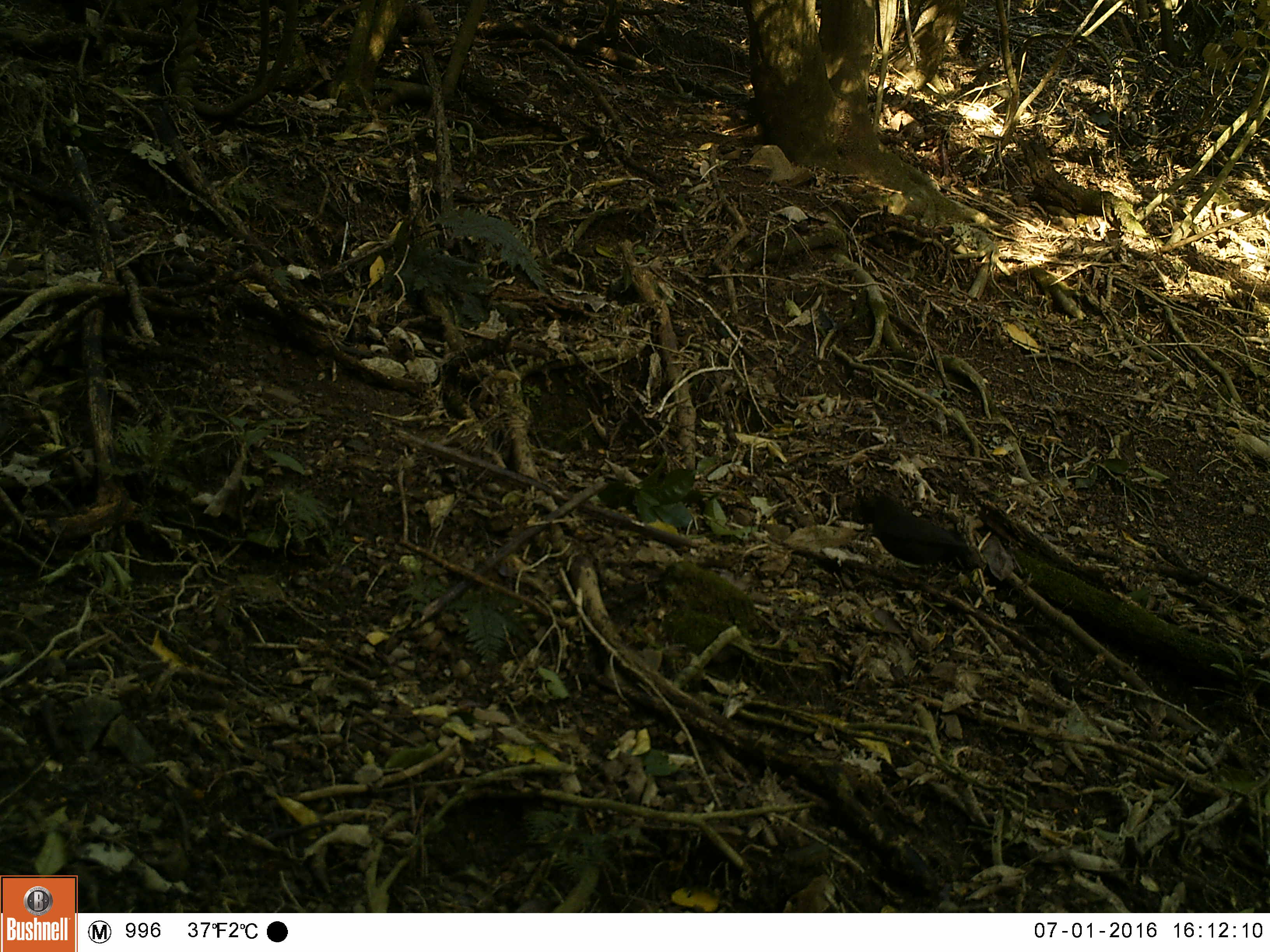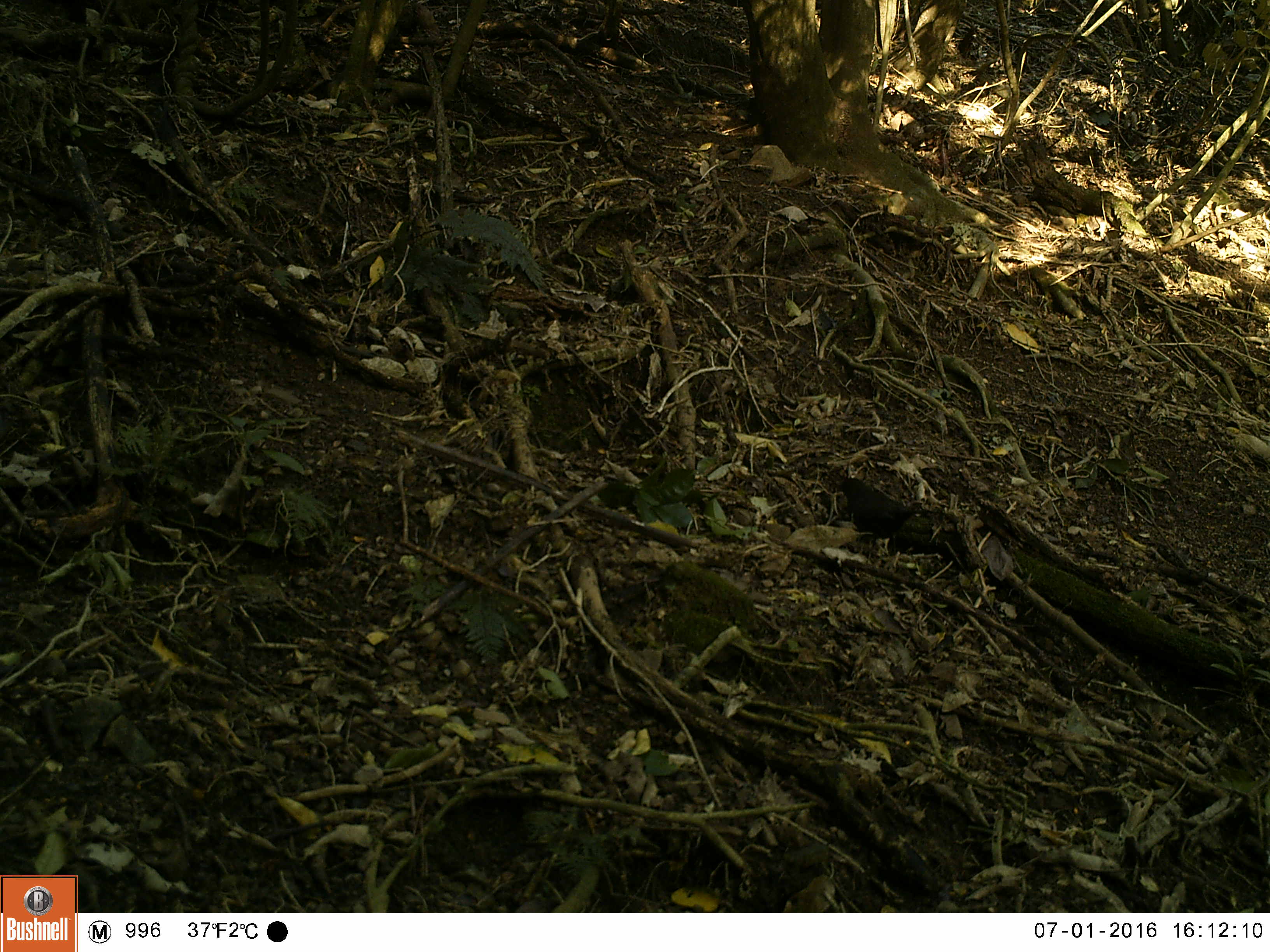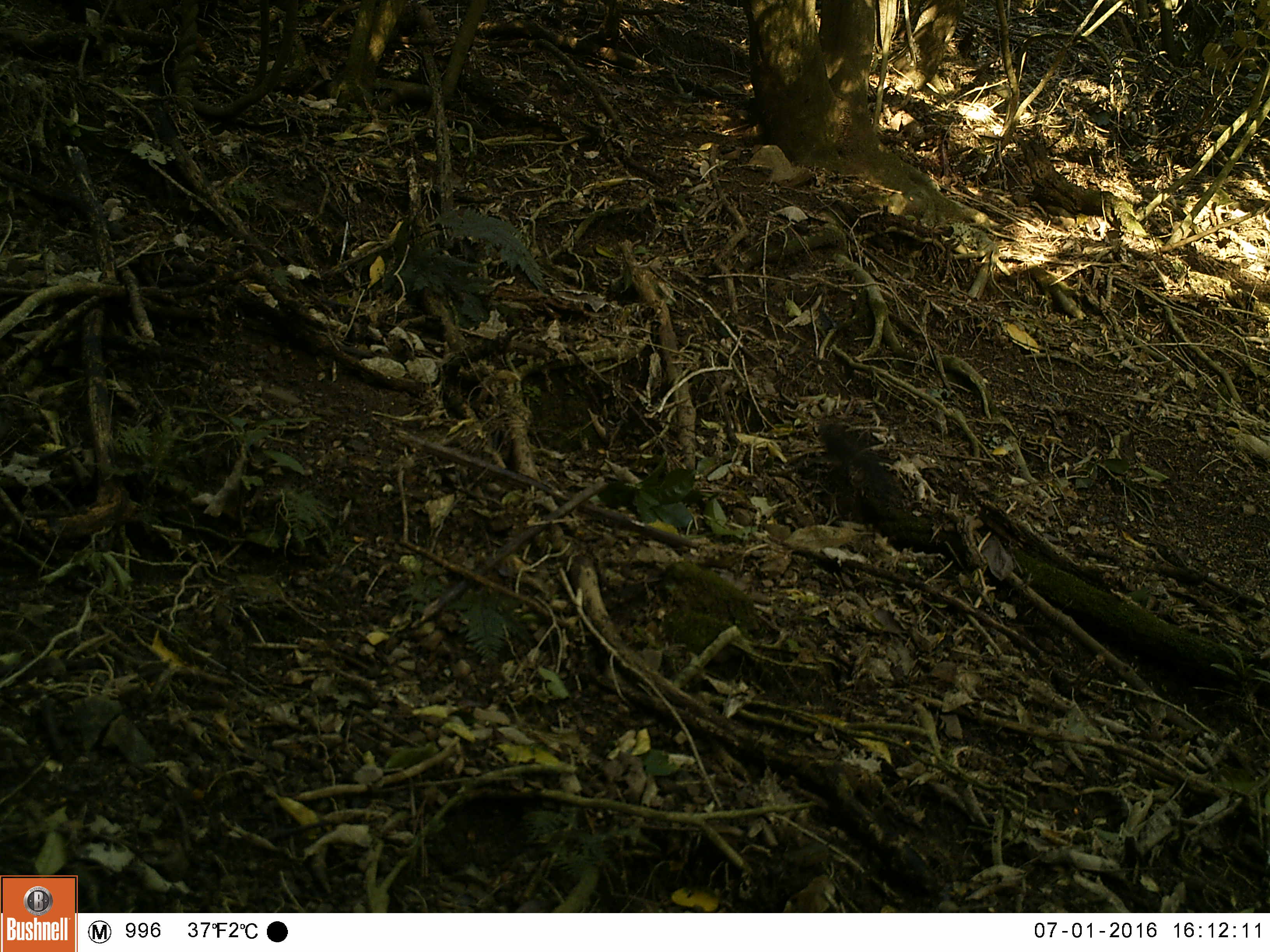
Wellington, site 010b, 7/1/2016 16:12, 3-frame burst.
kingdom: Animalia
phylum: Chordata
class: Aves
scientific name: Aves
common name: bird